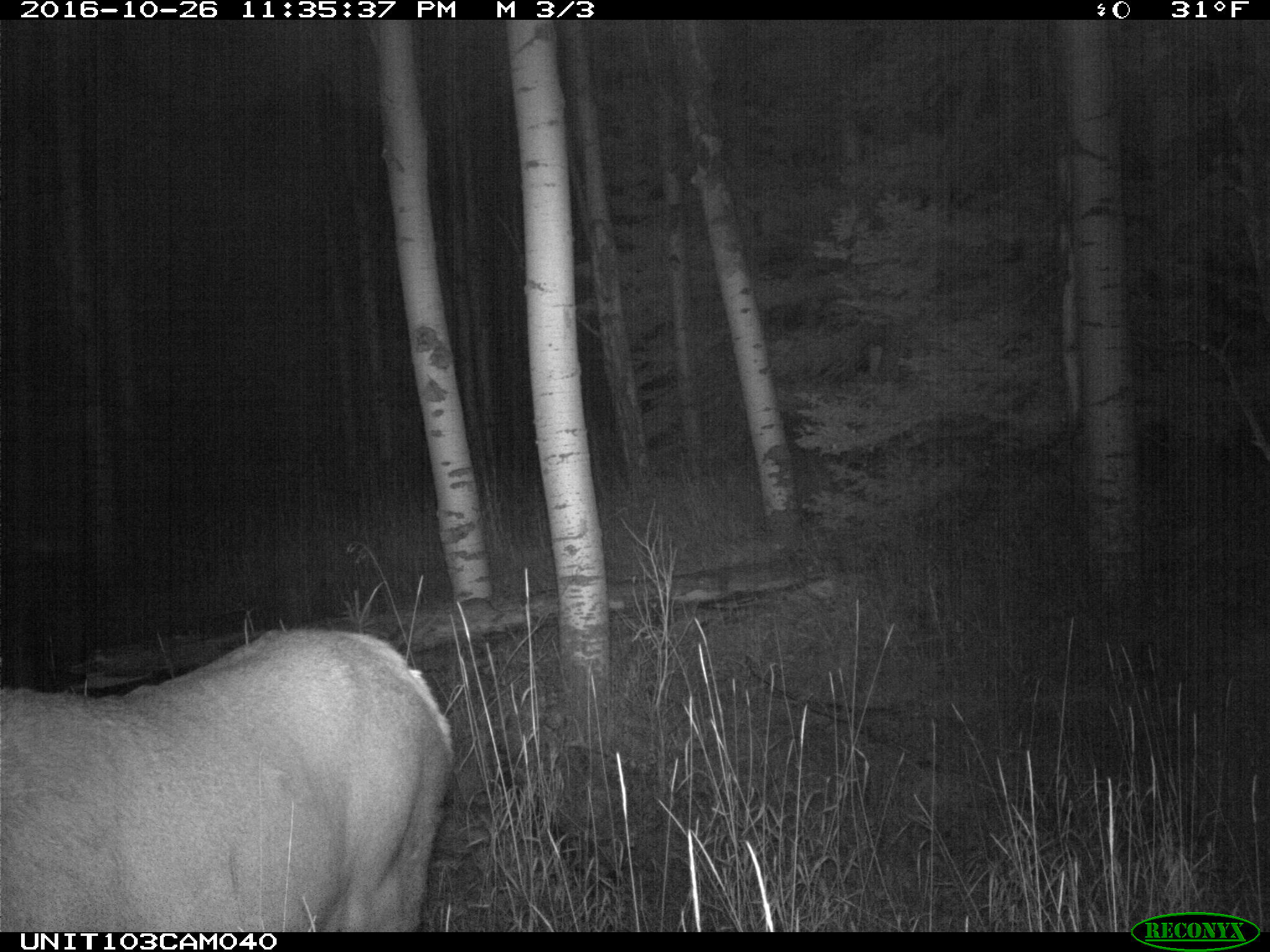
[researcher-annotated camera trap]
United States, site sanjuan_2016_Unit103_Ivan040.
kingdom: Animalia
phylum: Chordata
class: Mammalia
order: Artiodactyla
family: Cervidae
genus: Cervus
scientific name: Cervus elaphus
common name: red deer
Cervus elaphus (red deer).